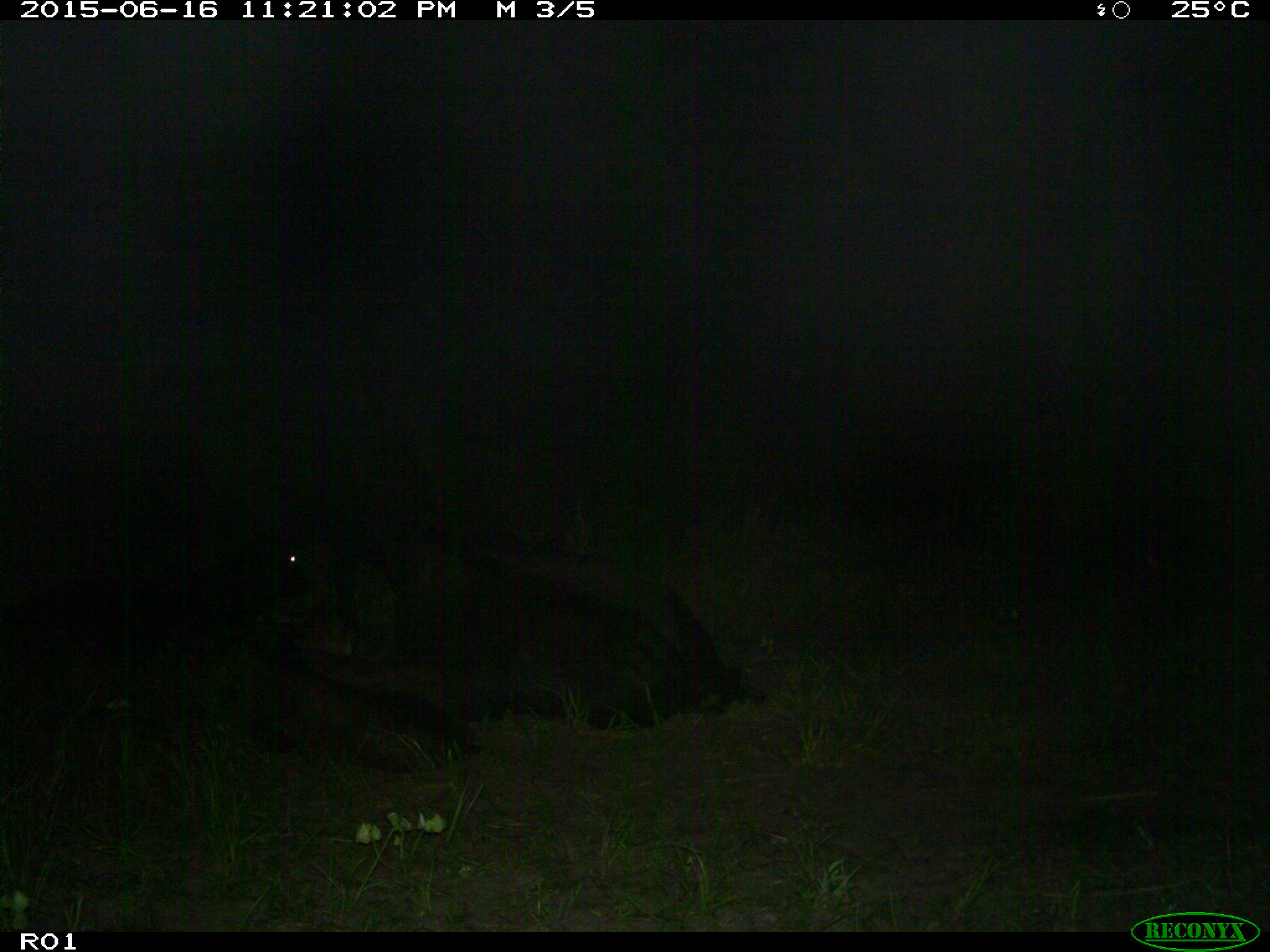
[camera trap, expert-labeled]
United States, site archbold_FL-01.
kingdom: Animalia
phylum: Chordata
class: Mammalia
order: Artiodactyla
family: Bovidae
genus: Bos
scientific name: Bos taurus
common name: domestic cow